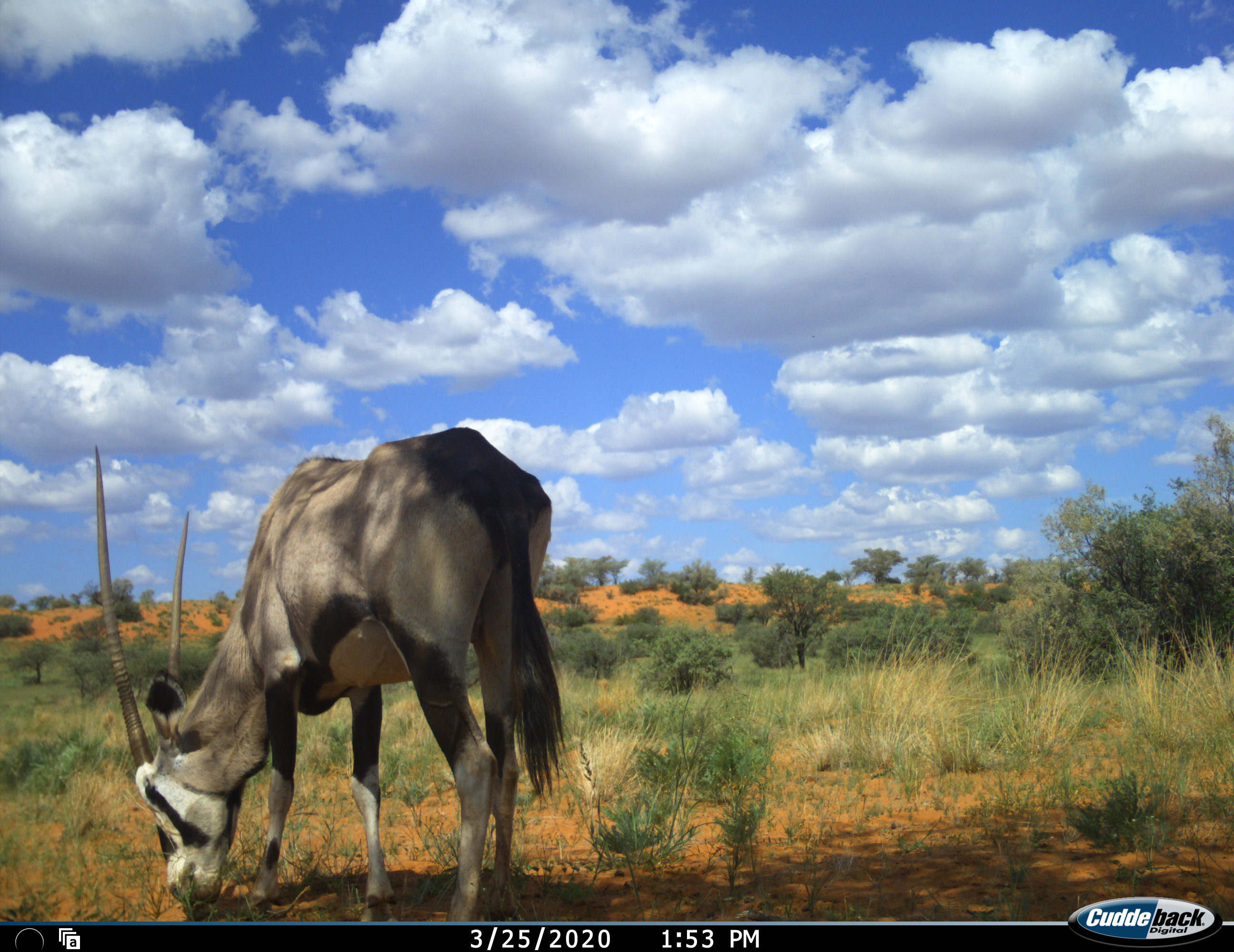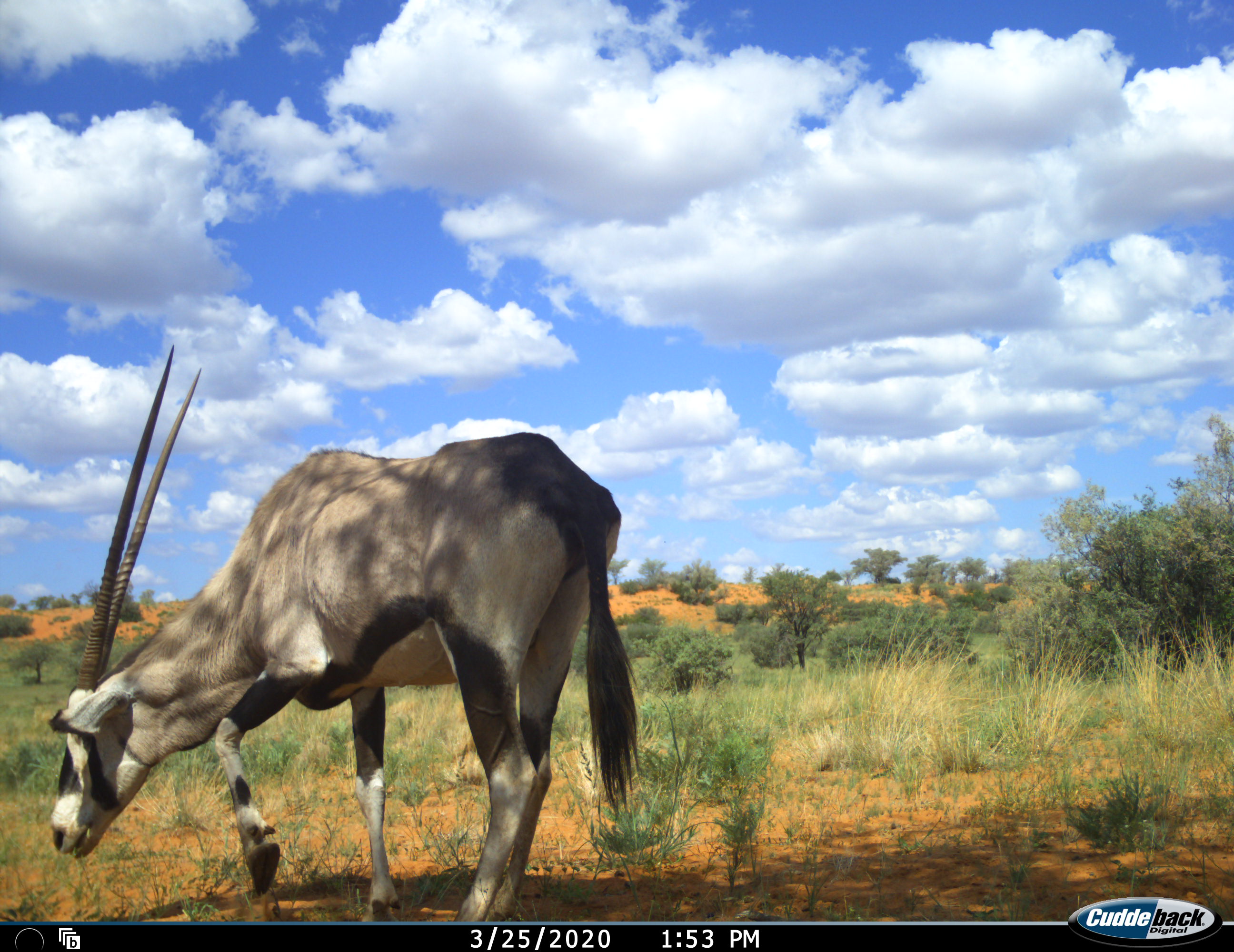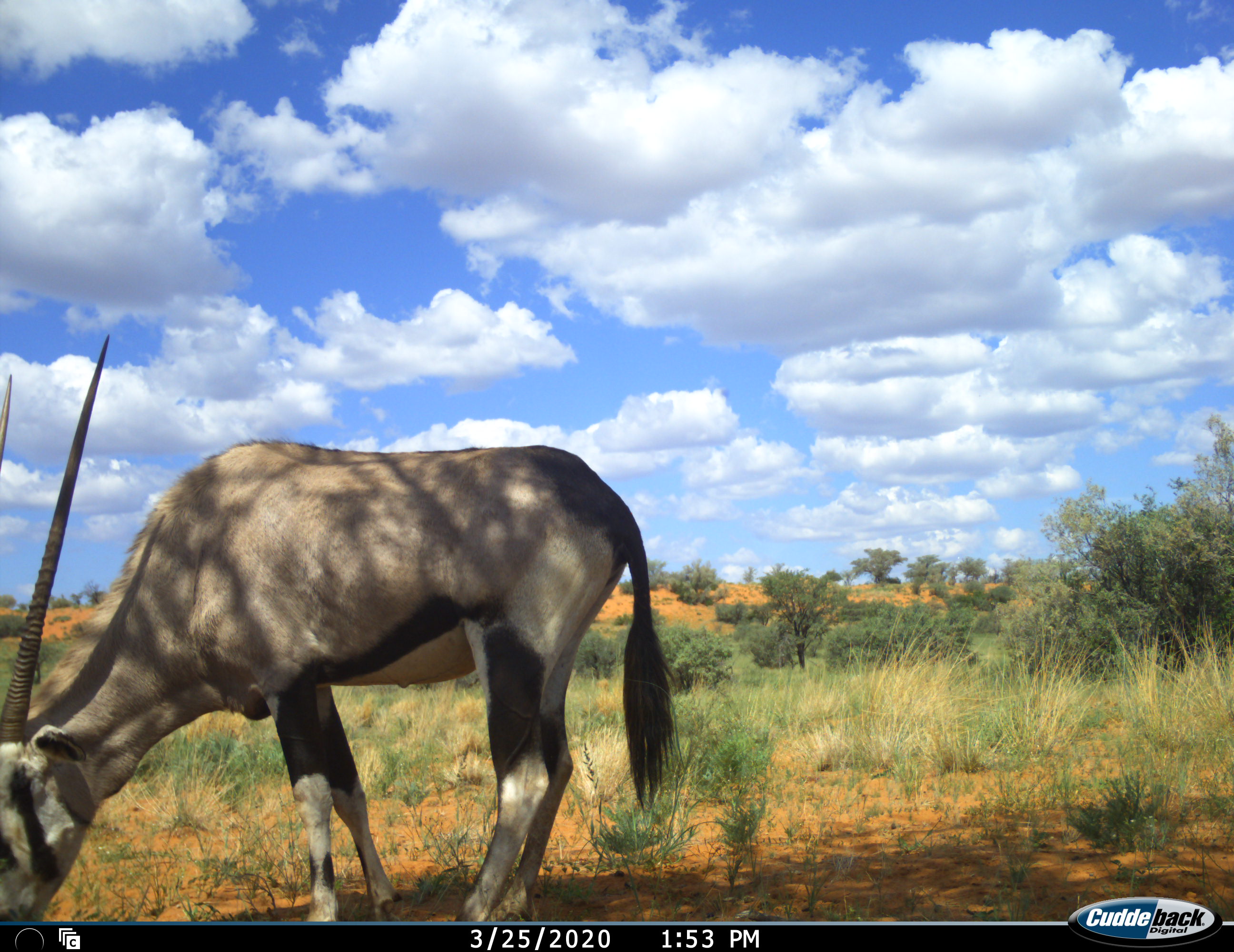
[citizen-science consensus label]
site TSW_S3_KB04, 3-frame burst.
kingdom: Animalia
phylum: Chordata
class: Mammalia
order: Artiodactyla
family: Bovidae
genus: Oryx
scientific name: Oryx gazella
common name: gemsbok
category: oryx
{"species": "oryx (gemsbok) (Oryx gazella)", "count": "1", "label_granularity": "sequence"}